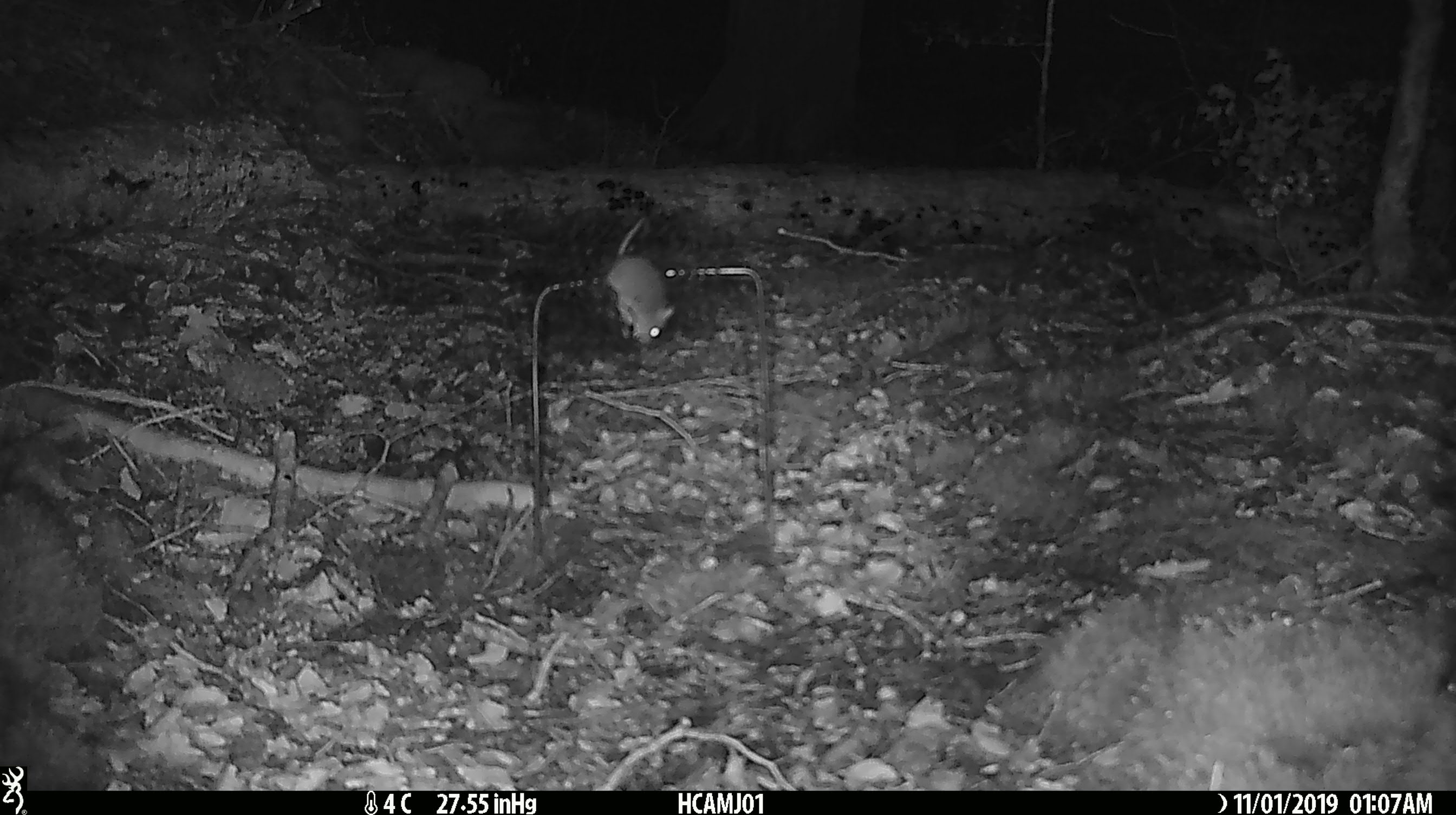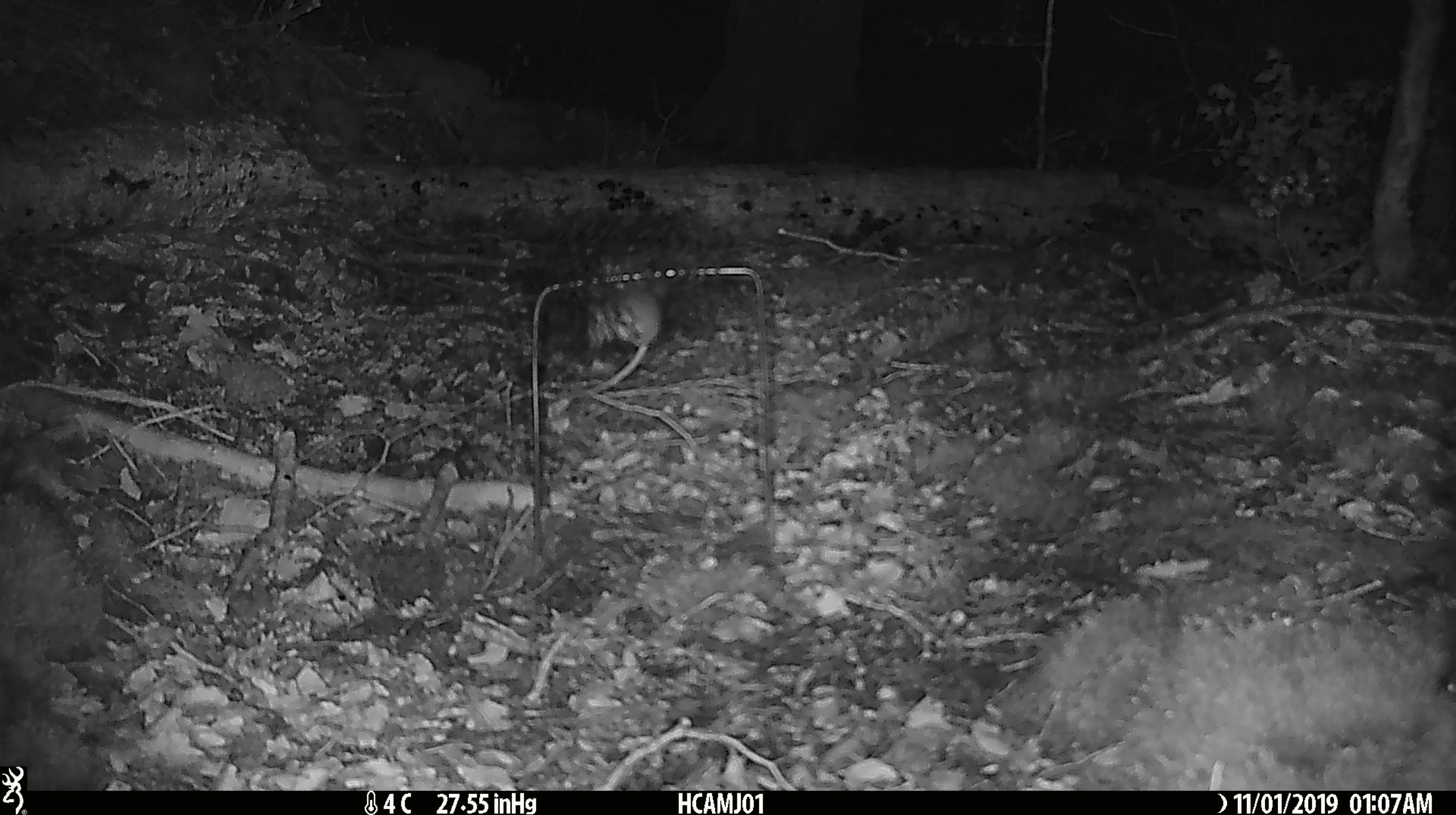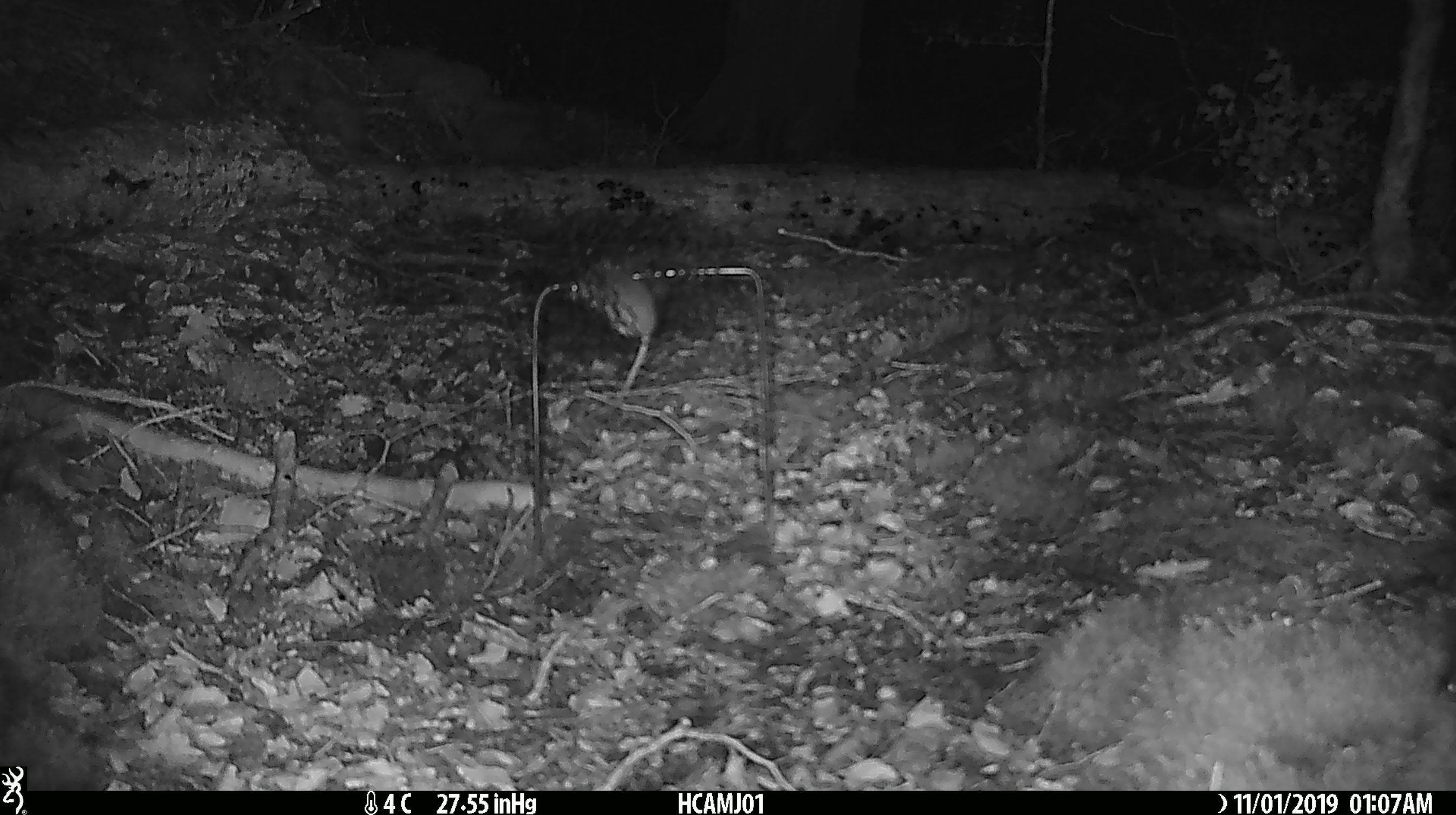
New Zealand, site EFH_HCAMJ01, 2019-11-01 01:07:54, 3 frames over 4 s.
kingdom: Animalia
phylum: Chordata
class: Mammalia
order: Rodentia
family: Muridae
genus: Mus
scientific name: Mus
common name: mouse